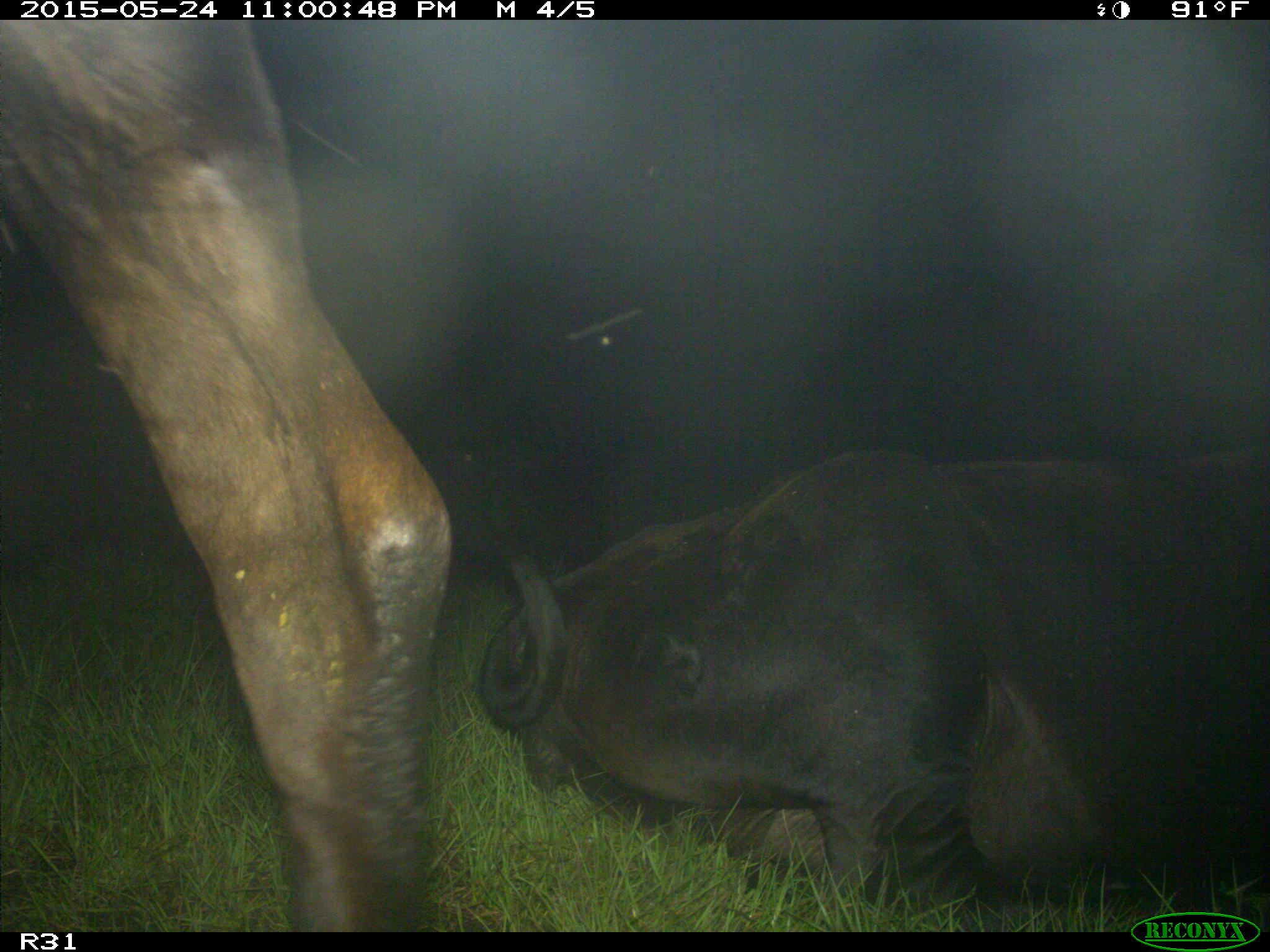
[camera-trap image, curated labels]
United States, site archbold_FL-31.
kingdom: Animalia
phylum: Chordata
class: Mammalia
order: Artiodactyla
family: Bovidae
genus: Bos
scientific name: Bos taurus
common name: domestic cow